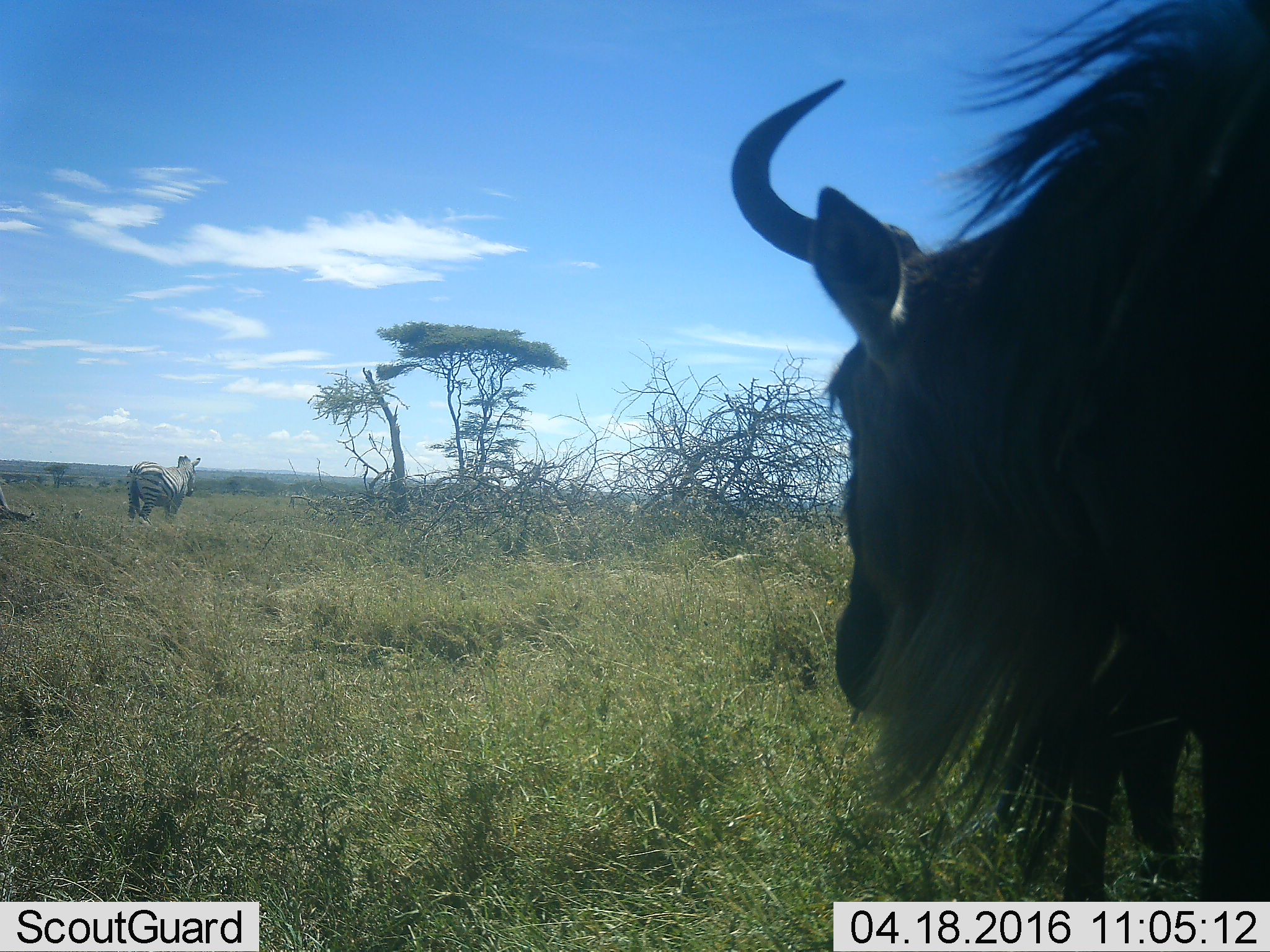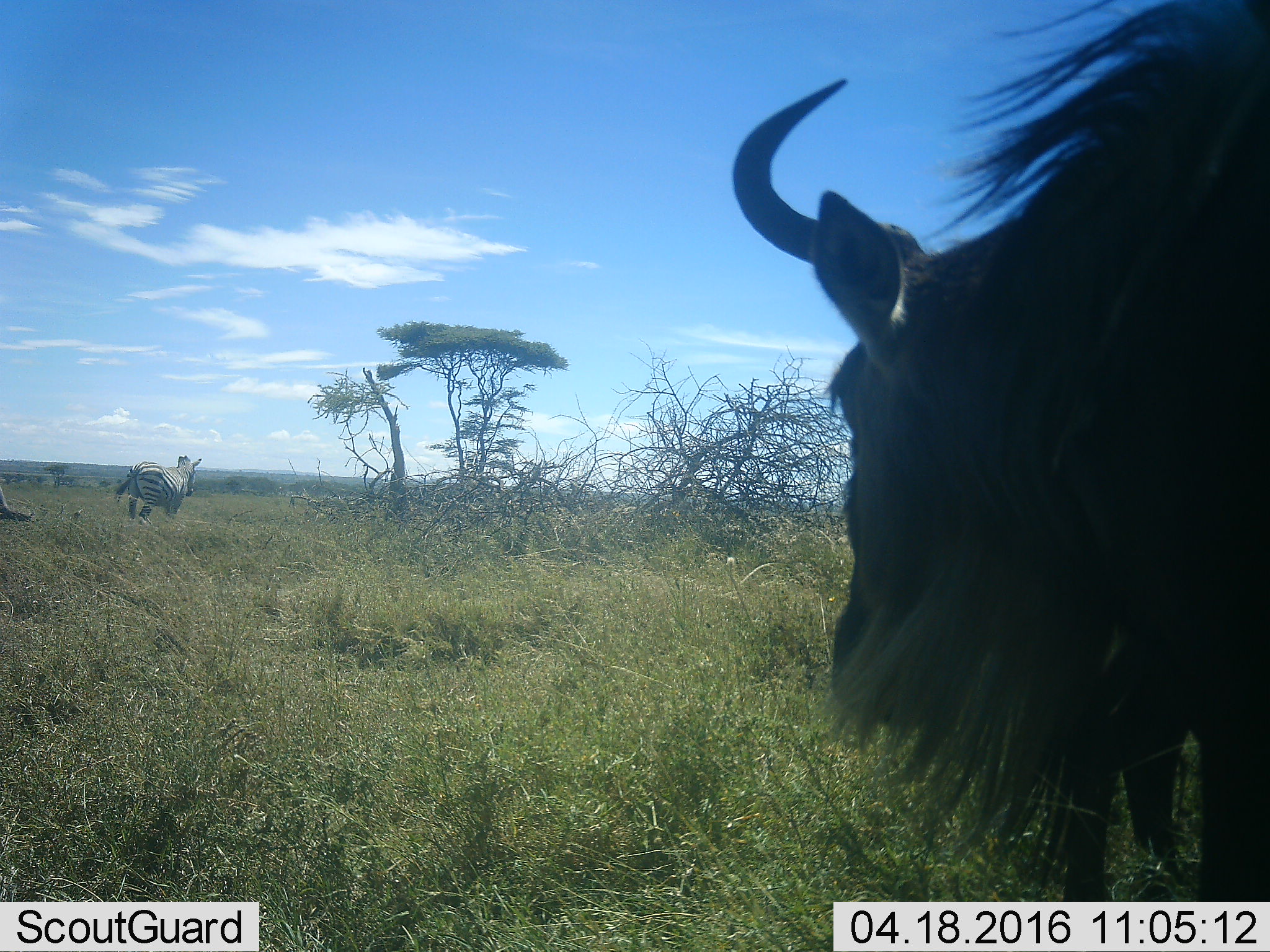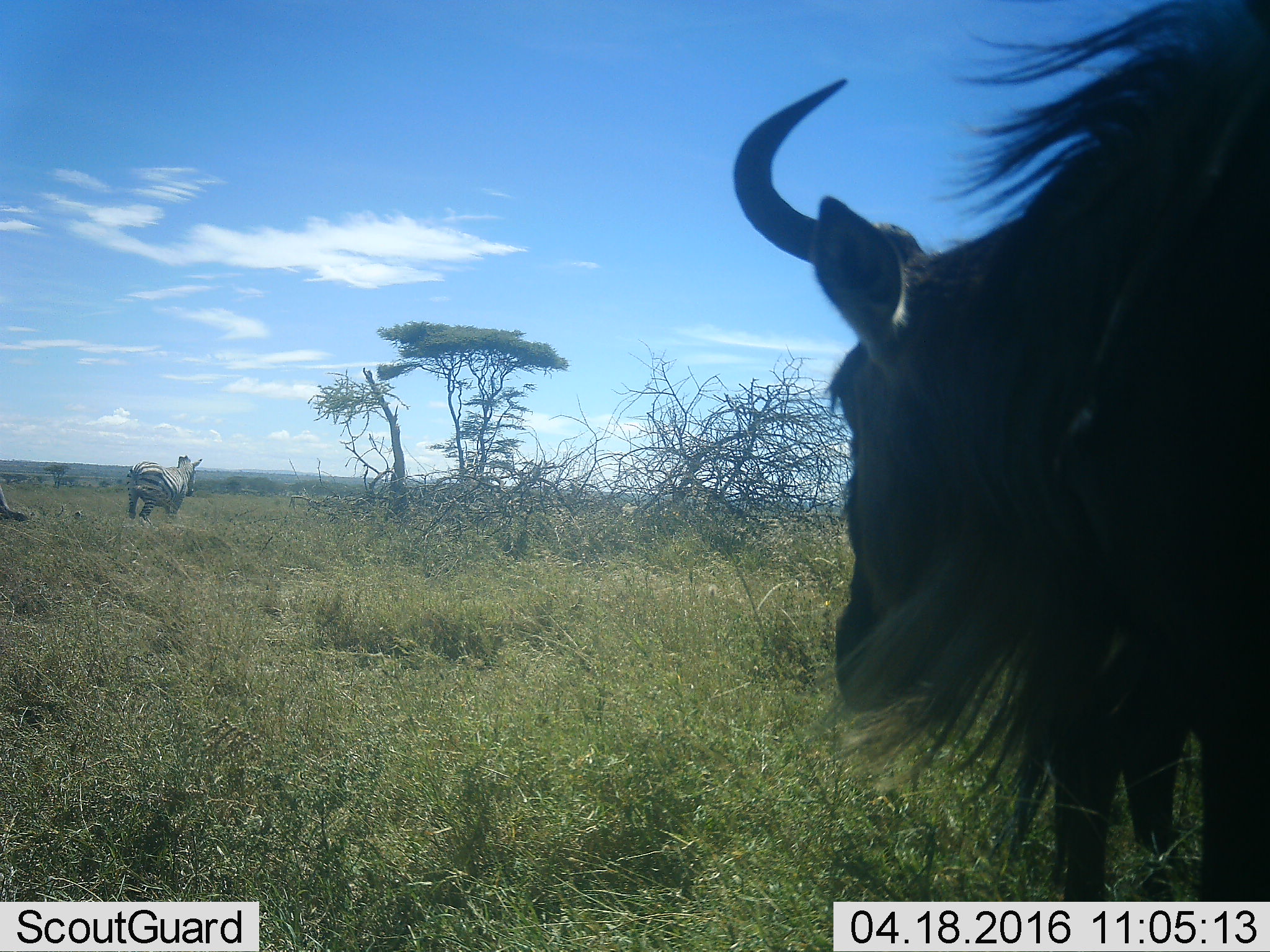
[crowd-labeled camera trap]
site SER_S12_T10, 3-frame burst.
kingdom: Animalia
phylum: Chordata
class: Mammalia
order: Artiodactyla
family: Bovidae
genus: Connochaetes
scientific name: Connochaetes taurinus taurinus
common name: blue wildebeest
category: wildebeestblue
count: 1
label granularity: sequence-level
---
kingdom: Animalia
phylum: Chordata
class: Mammalia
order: Perissodactyla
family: Equidae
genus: Equus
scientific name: Equus quagga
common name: plains zebra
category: zebraplains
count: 1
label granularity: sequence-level